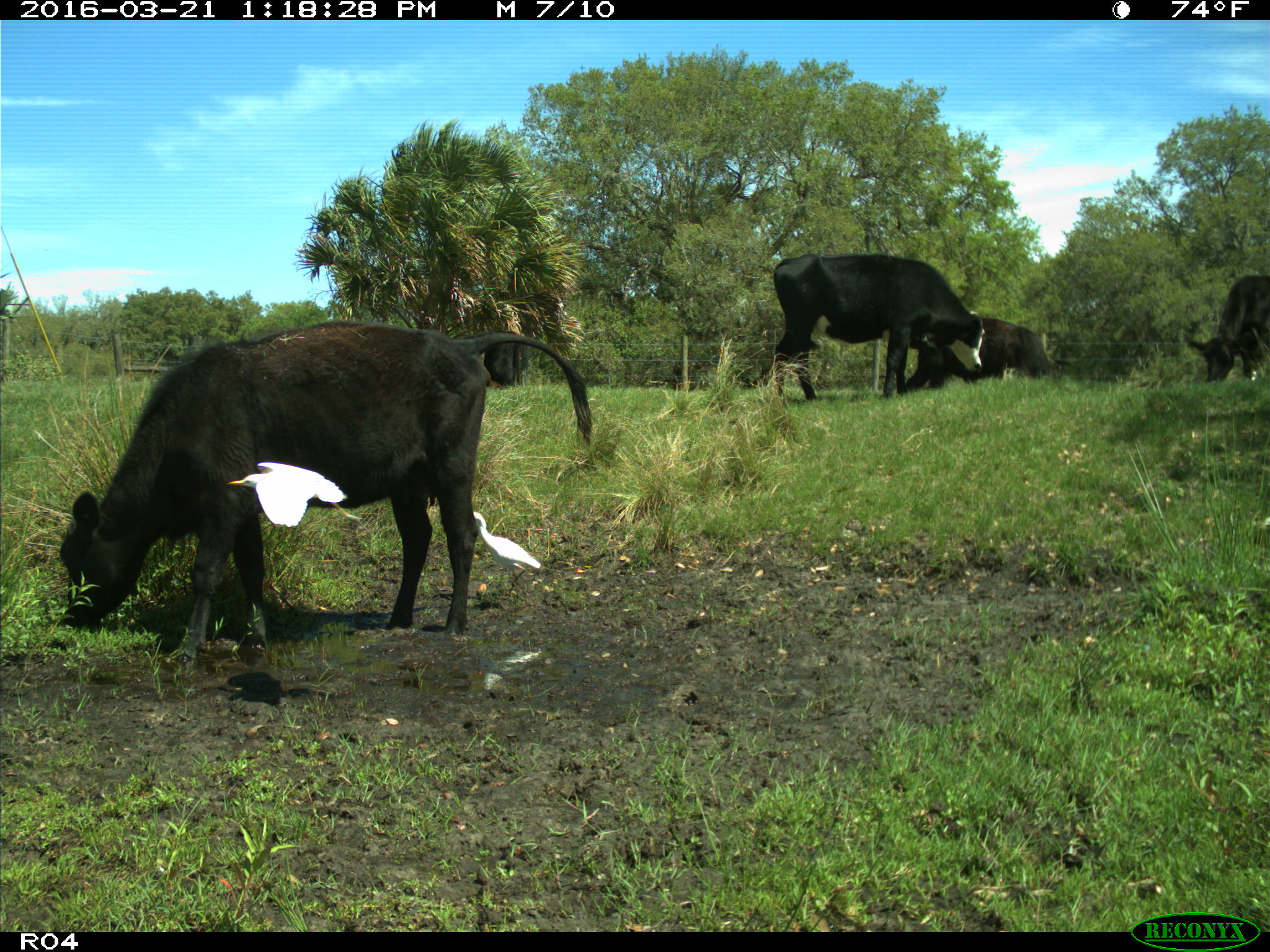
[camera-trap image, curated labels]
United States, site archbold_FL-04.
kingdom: Animalia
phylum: Chordata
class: Mammalia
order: Artiodactyla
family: Bovidae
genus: Bos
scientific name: Bos taurus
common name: domestic cow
Bos taurus (domestic cow).